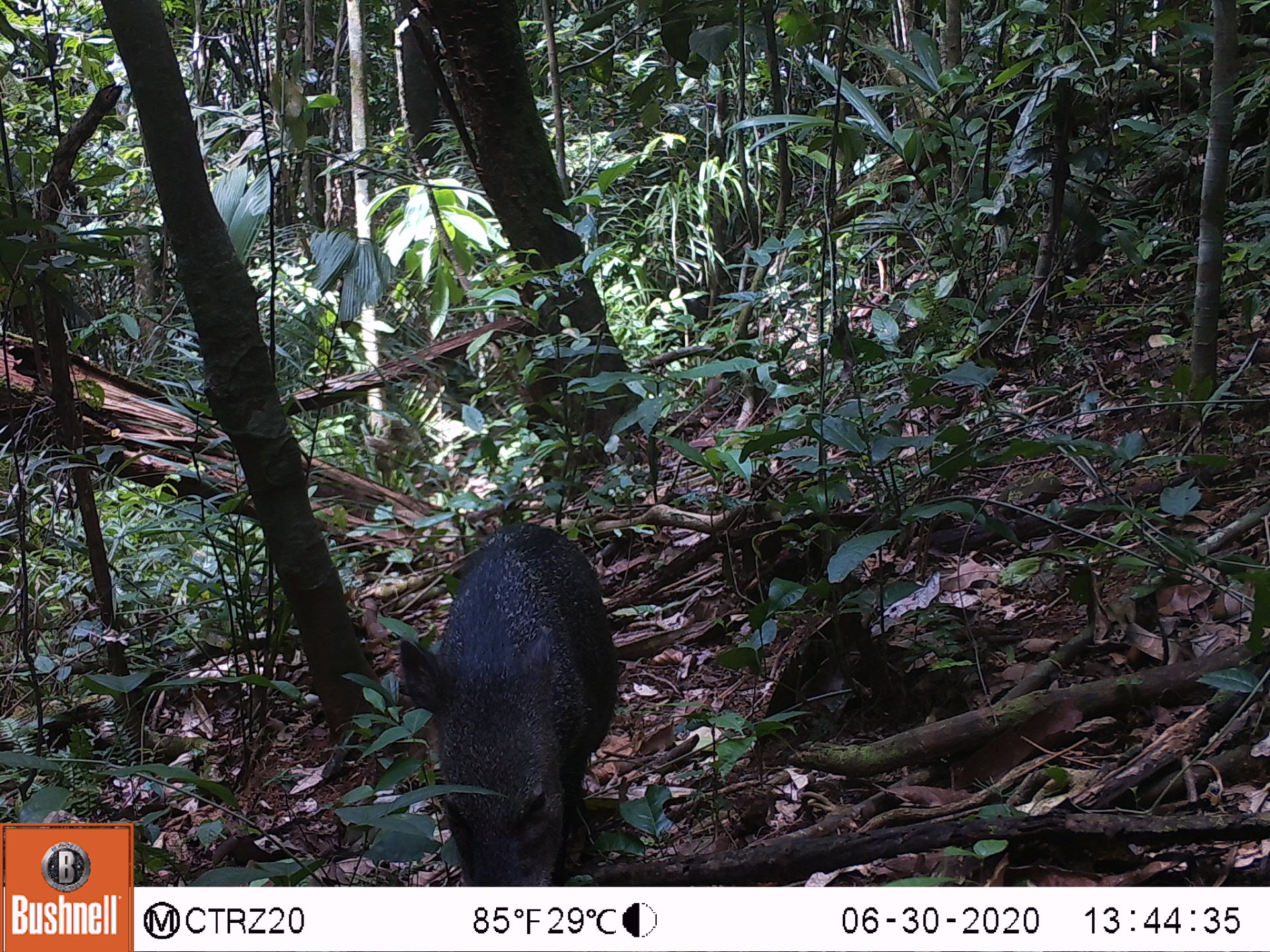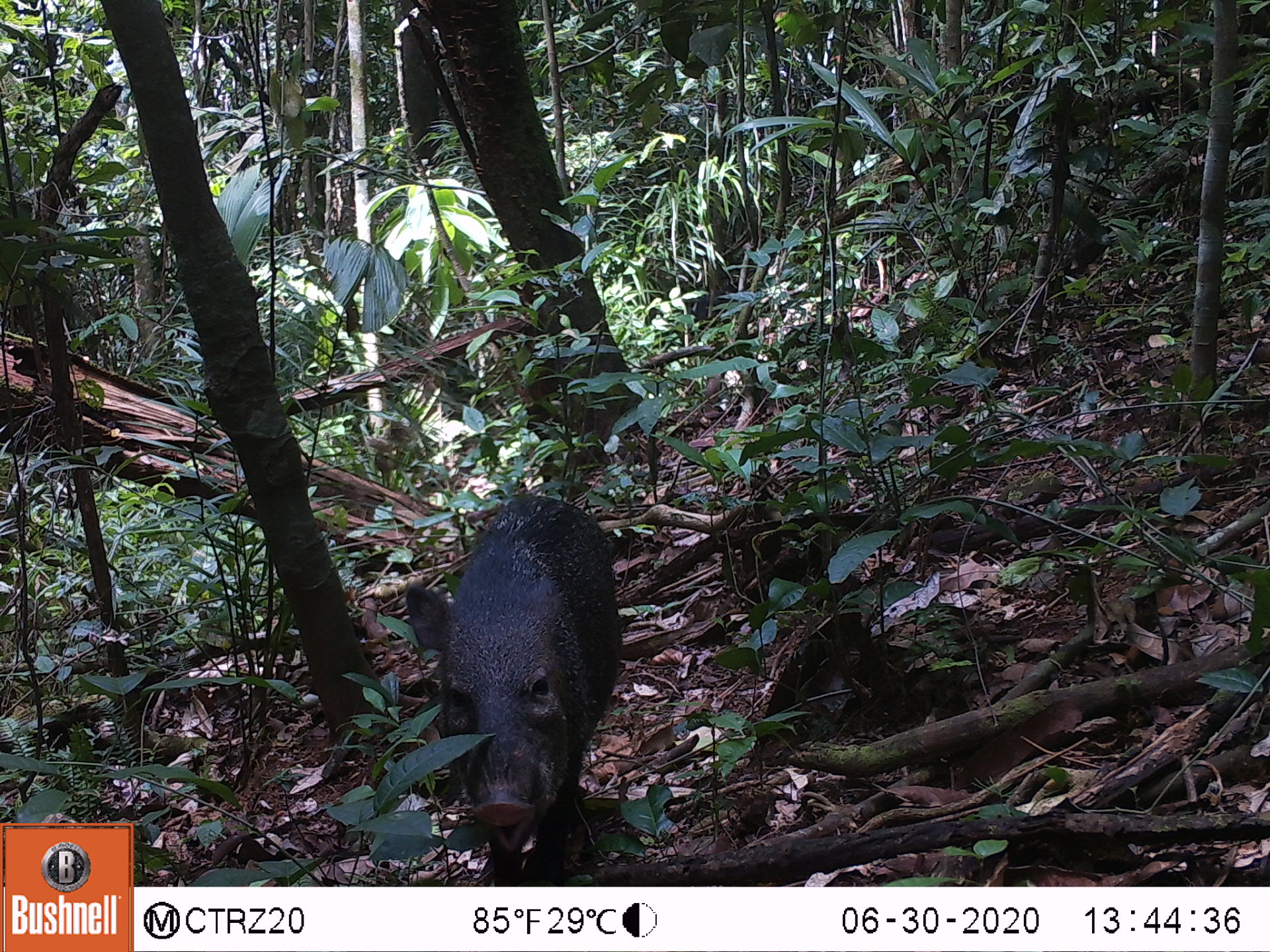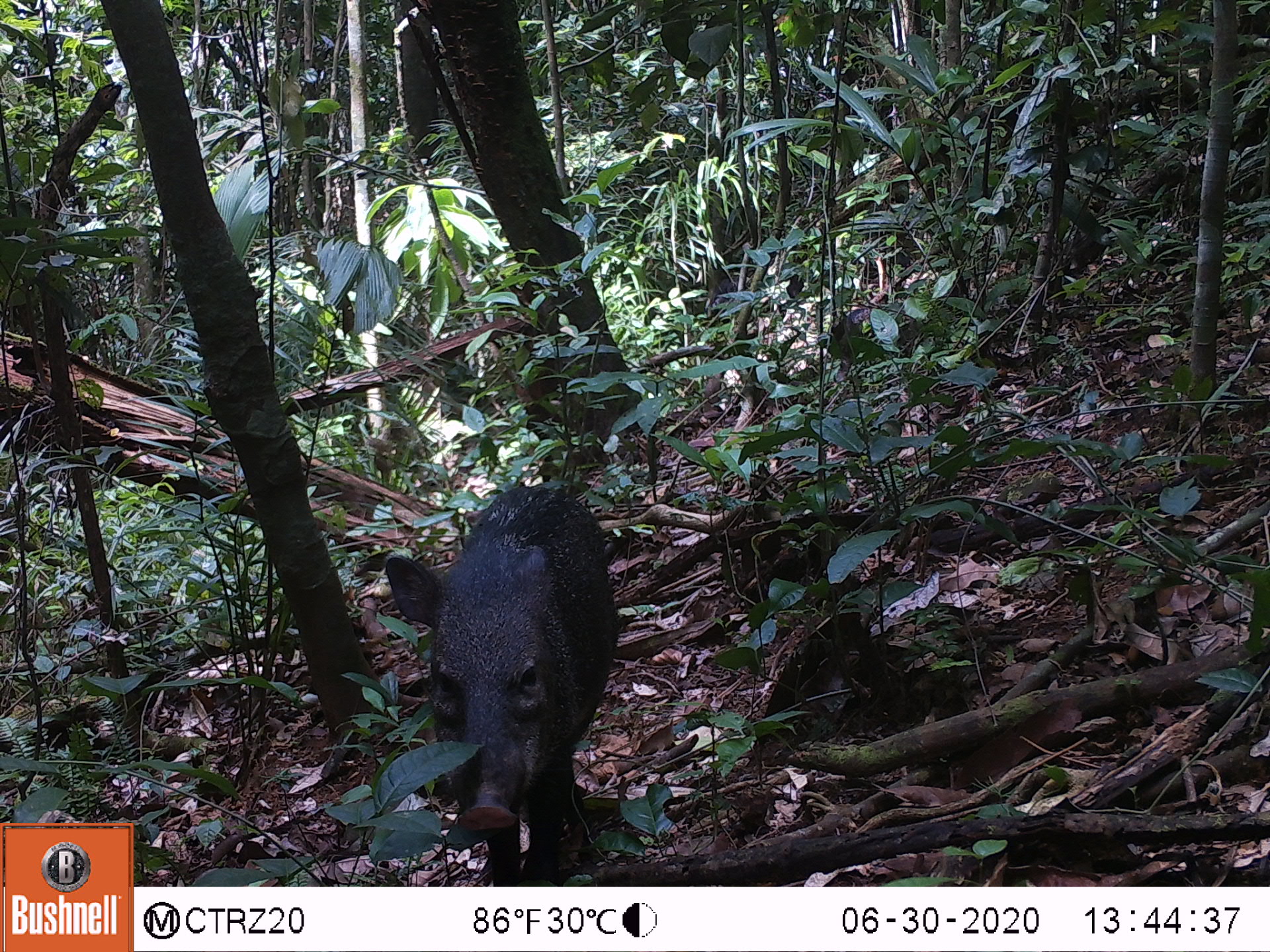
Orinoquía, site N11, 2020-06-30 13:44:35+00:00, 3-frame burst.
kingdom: Animalia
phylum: Chordata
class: Mammalia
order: Artiodactyla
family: Tayassuidae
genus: Pecari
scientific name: Pecari tajacu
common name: collared peccary